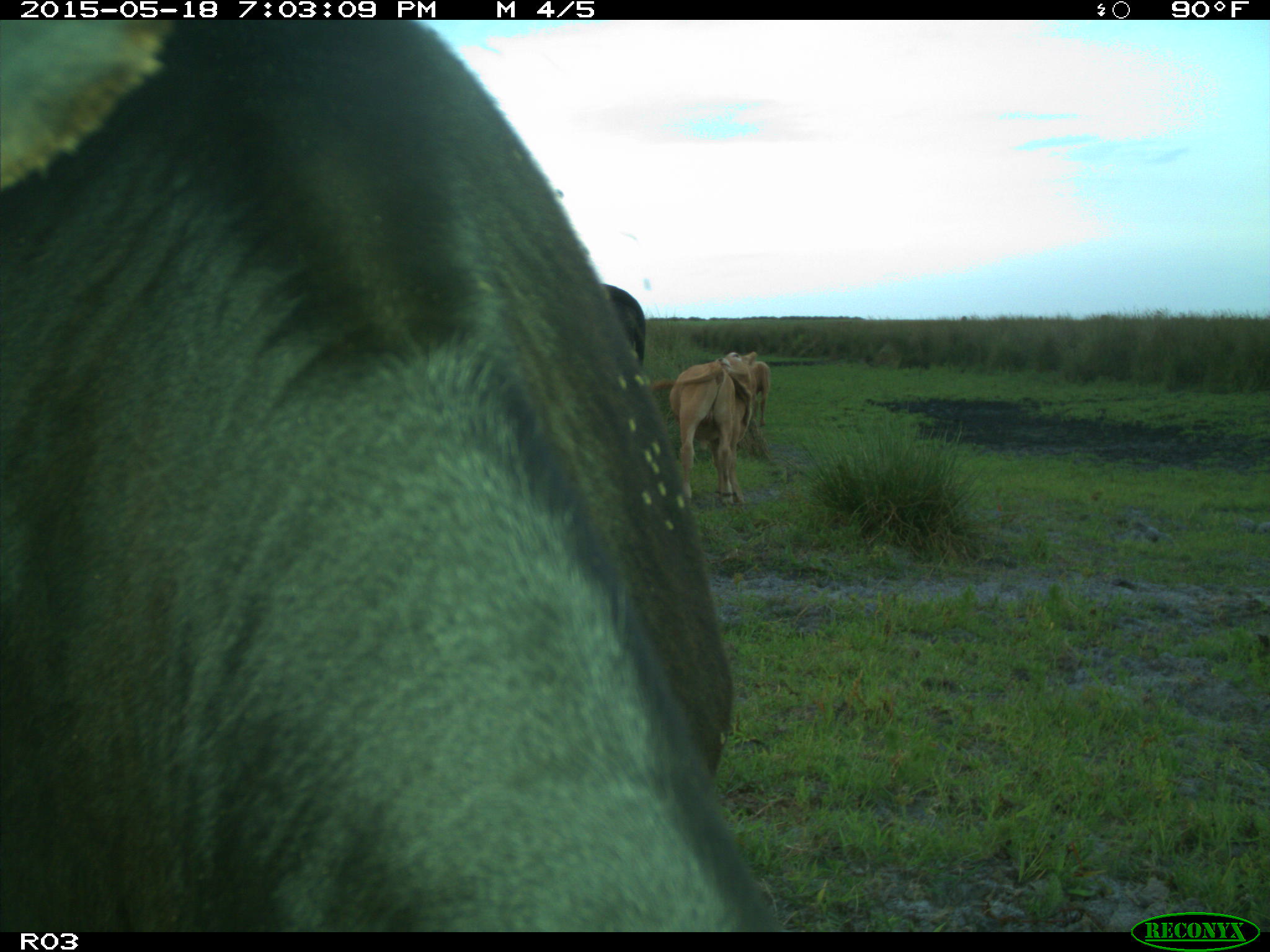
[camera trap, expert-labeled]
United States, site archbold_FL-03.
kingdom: Animalia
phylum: Chordata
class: Mammalia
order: Artiodactyla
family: Bovidae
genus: Bos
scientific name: Bos taurus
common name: domestic cow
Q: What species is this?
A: Bos taurus (domestic cow).